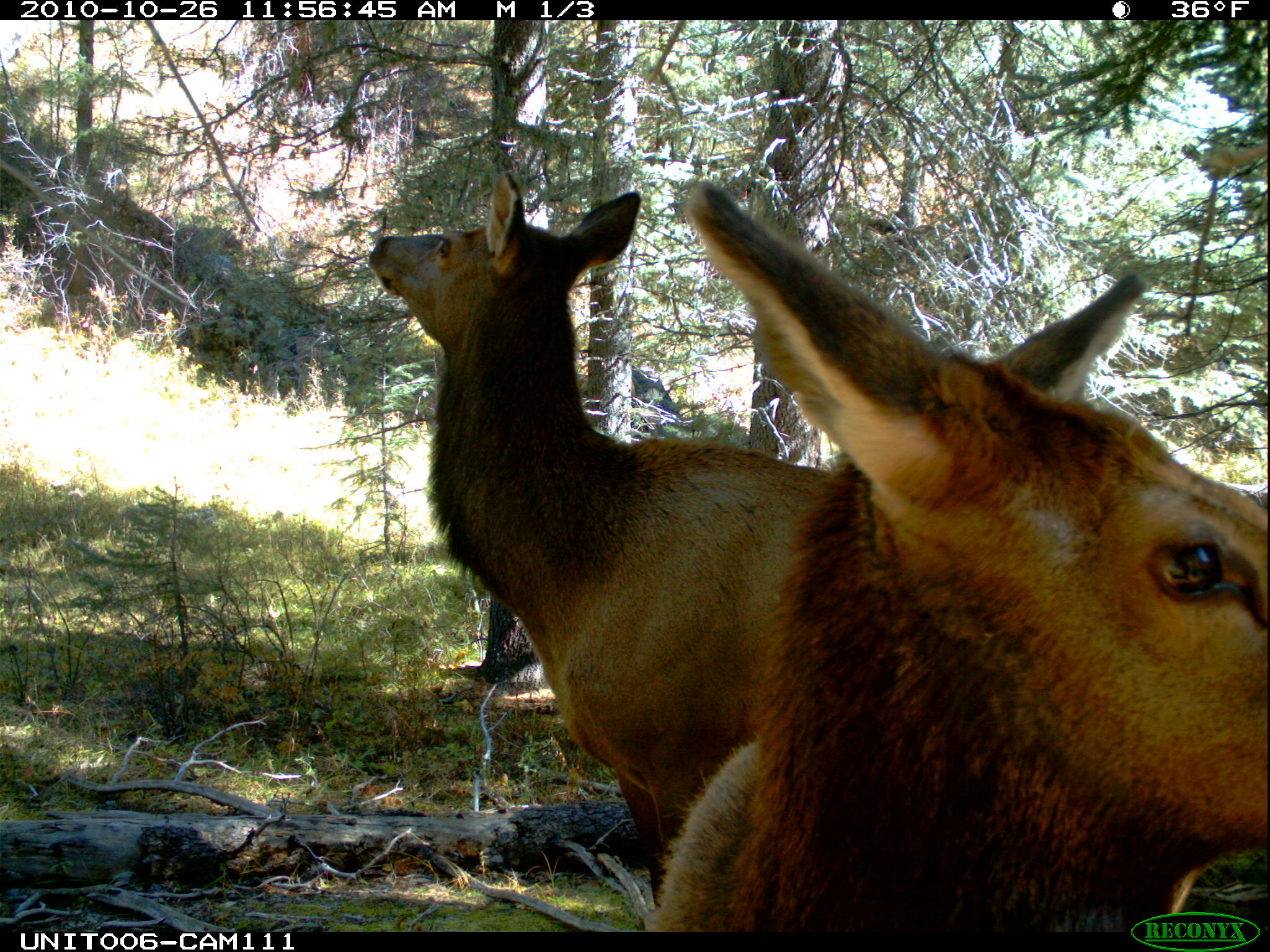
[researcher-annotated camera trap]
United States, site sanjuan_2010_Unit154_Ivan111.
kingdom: Animalia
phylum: Chordata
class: Mammalia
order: Artiodactyla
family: Cervidae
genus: Cervus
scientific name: Cervus elaphus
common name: red deer